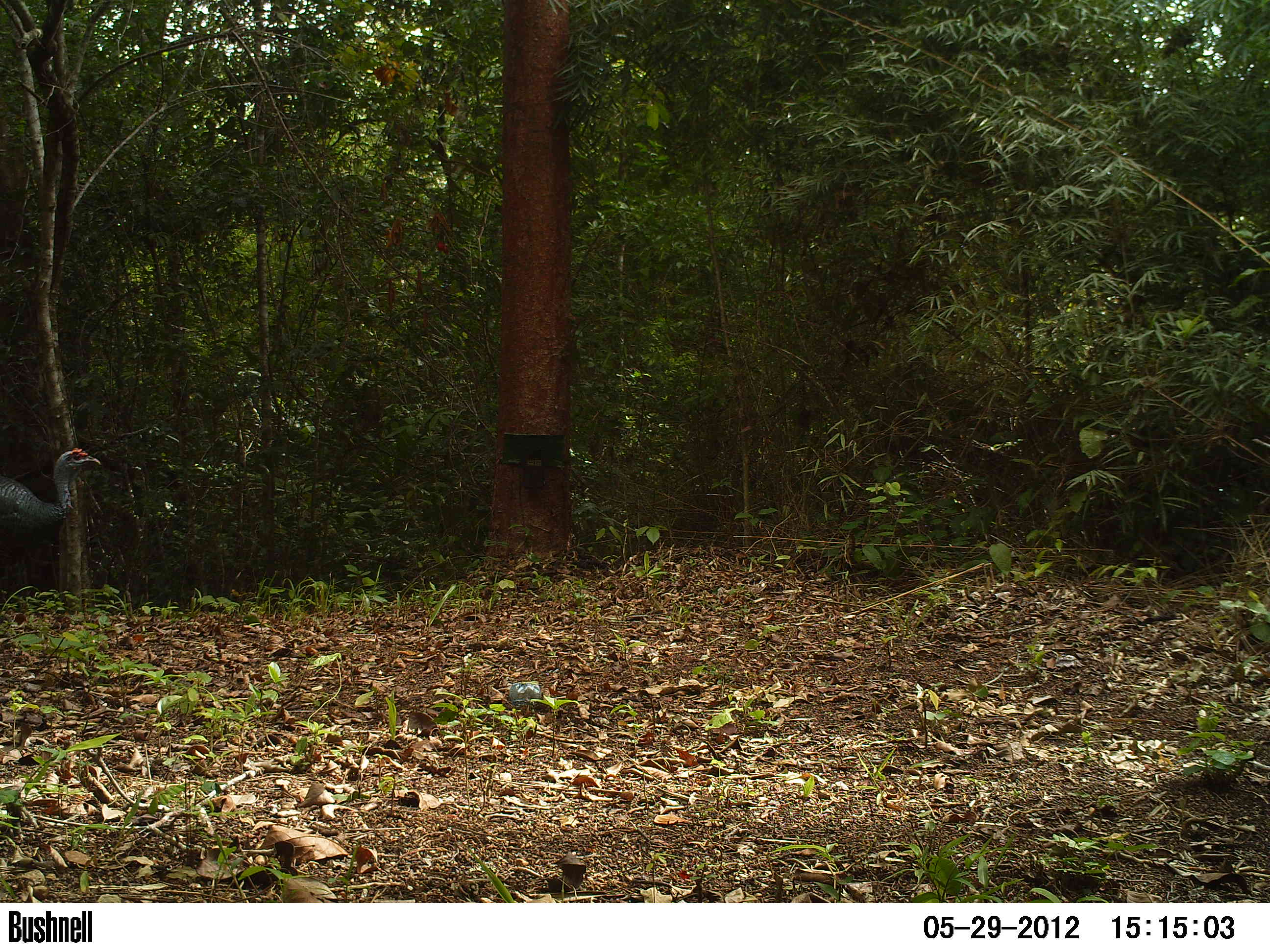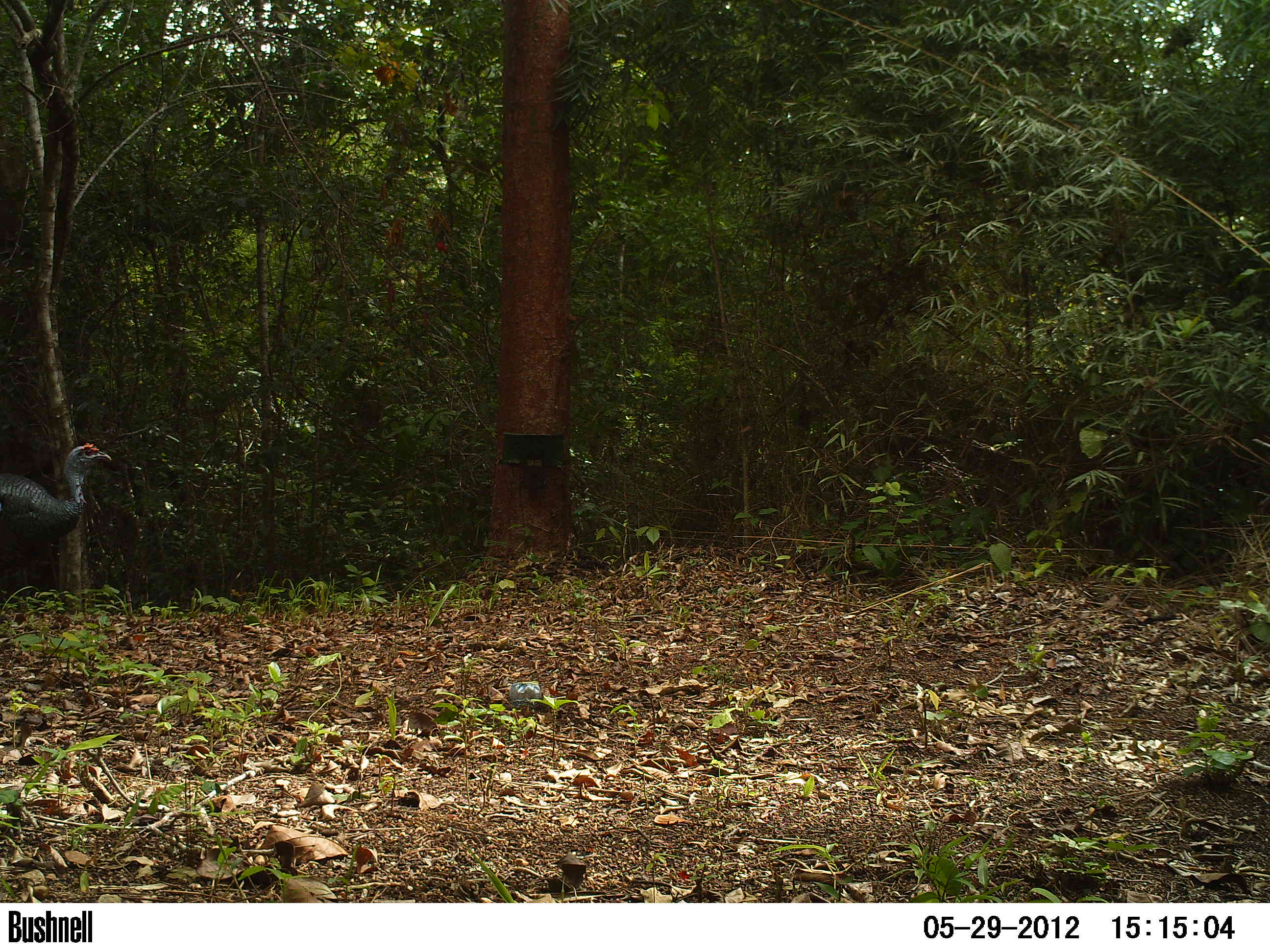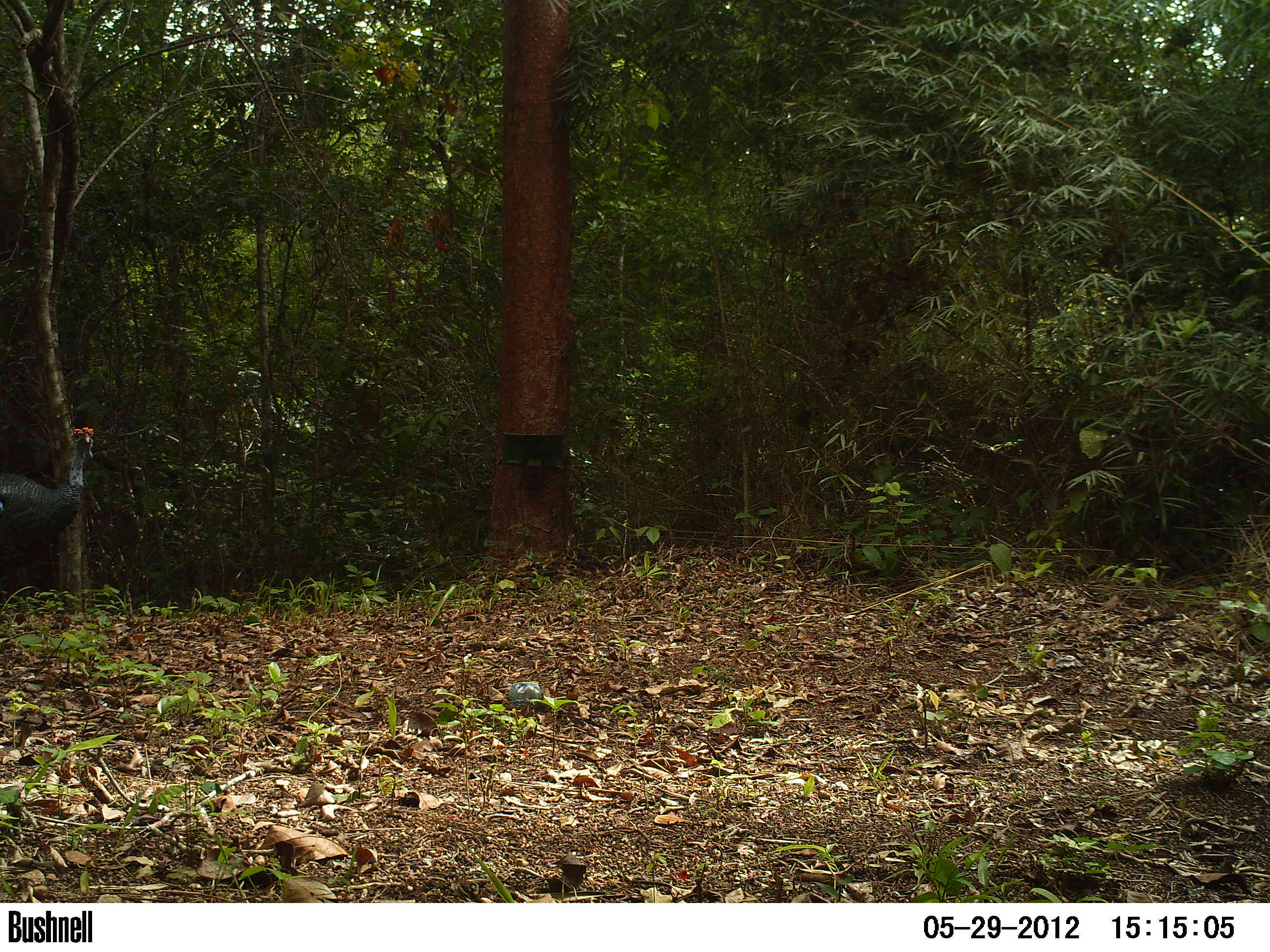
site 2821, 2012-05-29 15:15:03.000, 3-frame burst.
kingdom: Animalia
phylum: Chordata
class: Aves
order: Galliformes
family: Phasianidae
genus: Meleagris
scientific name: Meleagris ocellata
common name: ocellated turkey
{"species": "Meleagris ocellata (ocellated turkey)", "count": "1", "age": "adult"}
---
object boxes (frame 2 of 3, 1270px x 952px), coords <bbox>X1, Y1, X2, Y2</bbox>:
meleagris ocellata: <bbox>0, 441, 111, 577</bbox>